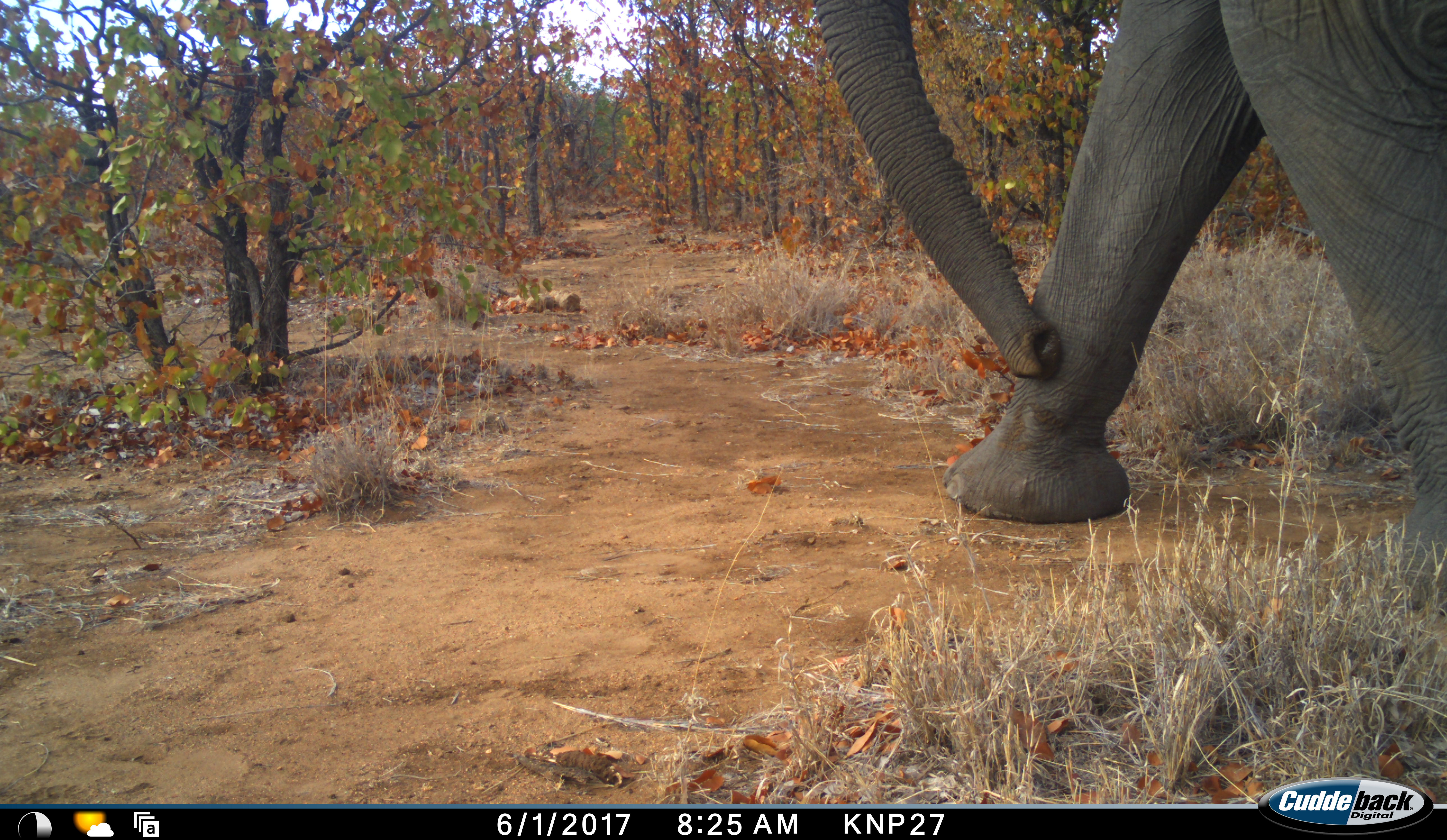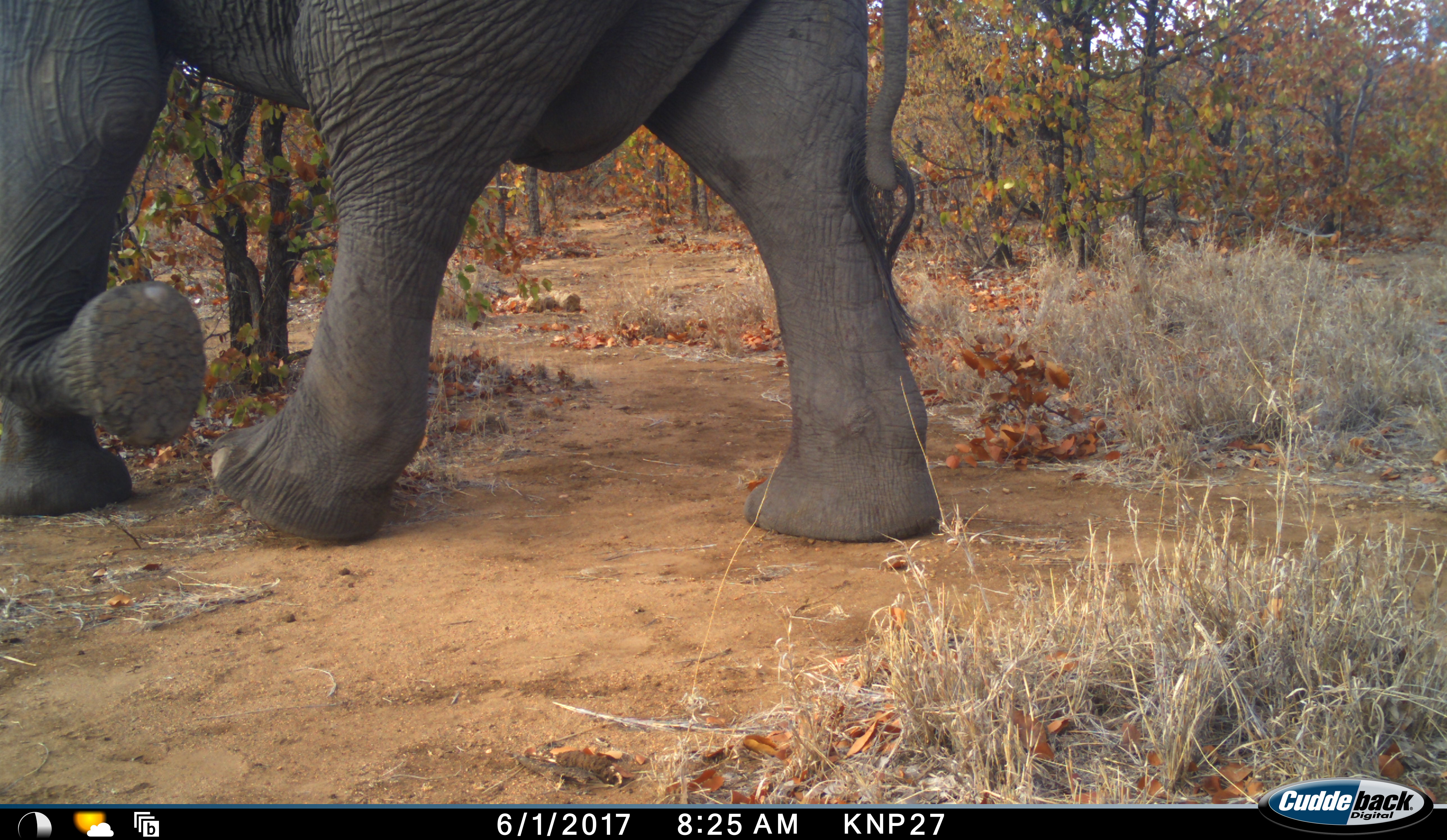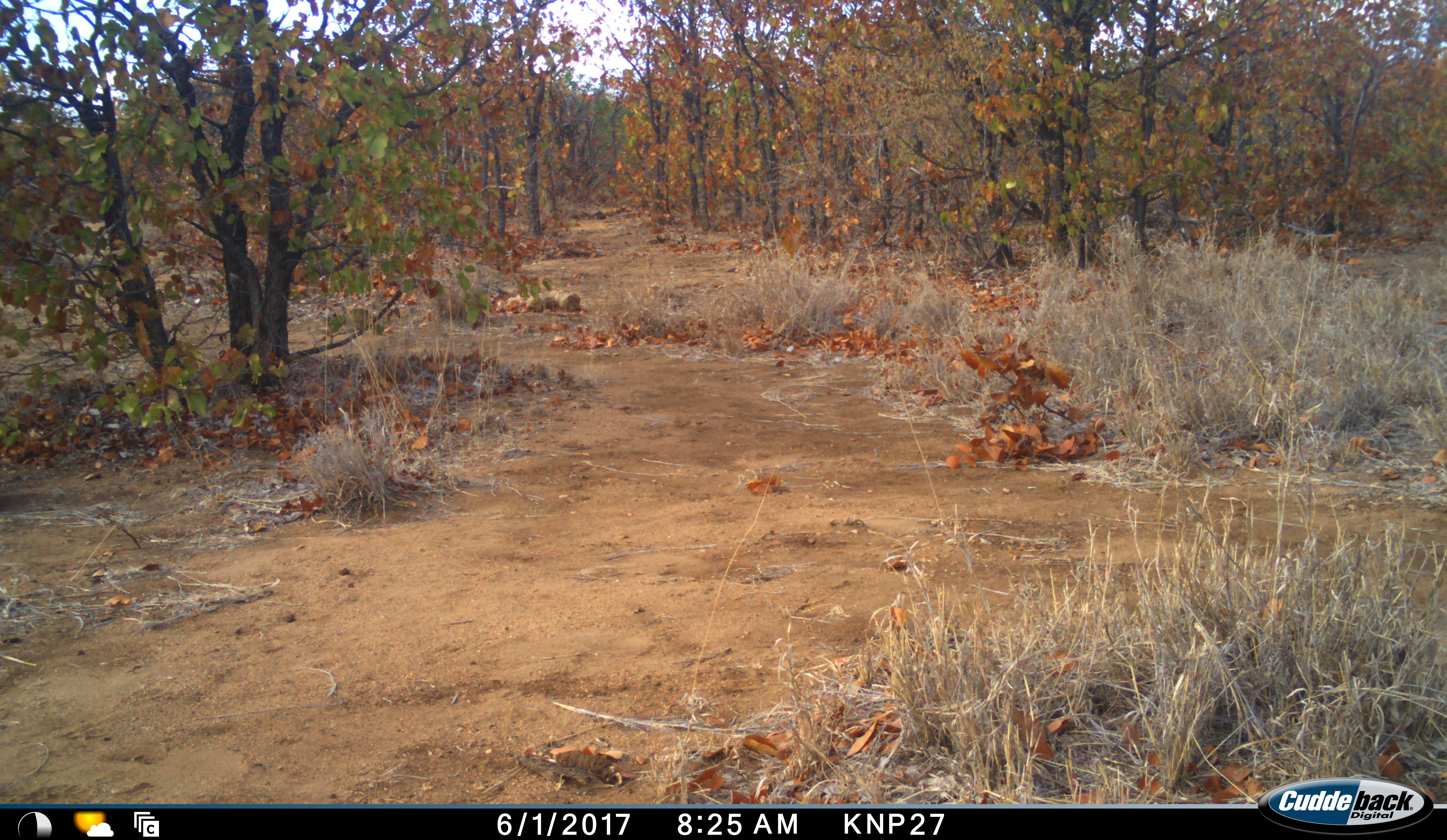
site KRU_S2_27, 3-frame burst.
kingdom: Animalia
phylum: Chordata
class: Mammalia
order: Proboscidea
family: Elephantidae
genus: Loxodonta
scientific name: Loxodonta africana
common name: african bush elephant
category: elephant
Elephant (african bush elephant) (Loxodonta africana), count 1. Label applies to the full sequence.